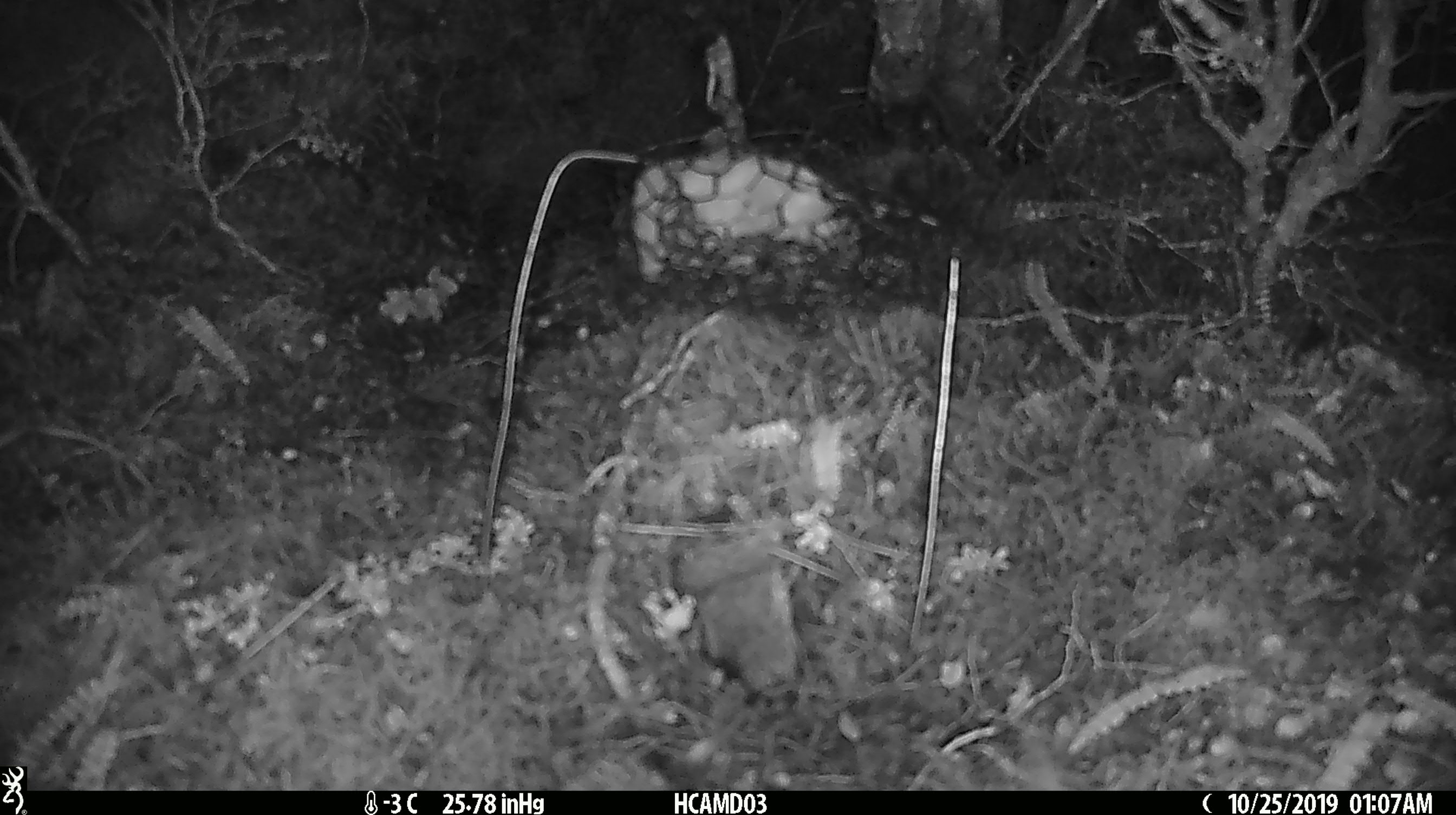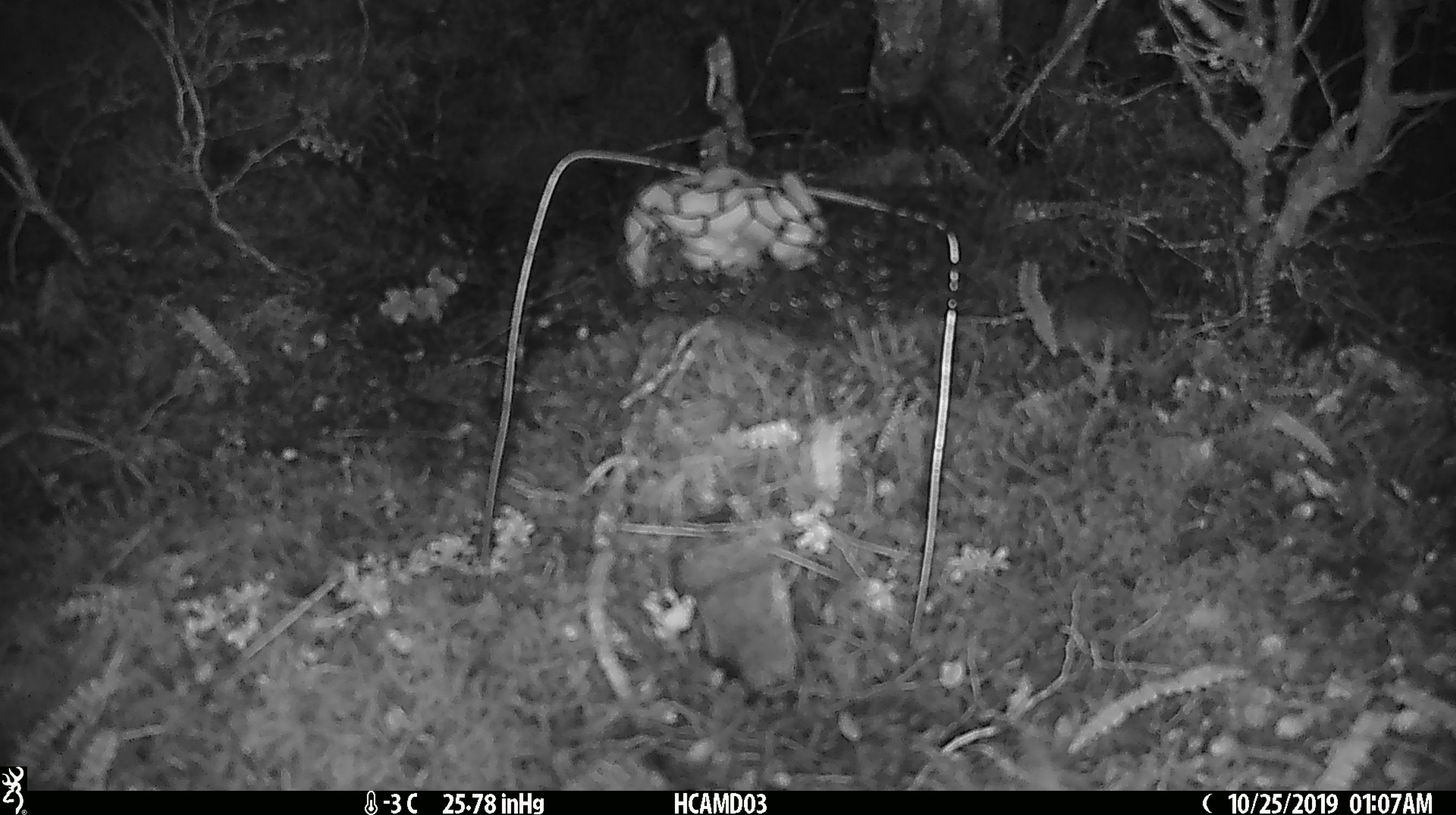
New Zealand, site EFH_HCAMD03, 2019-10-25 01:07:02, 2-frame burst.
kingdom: Animalia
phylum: Chordata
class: Mammalia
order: Rodentia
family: Muridae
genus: Mus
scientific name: Mus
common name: mouse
Mouse (Mus).